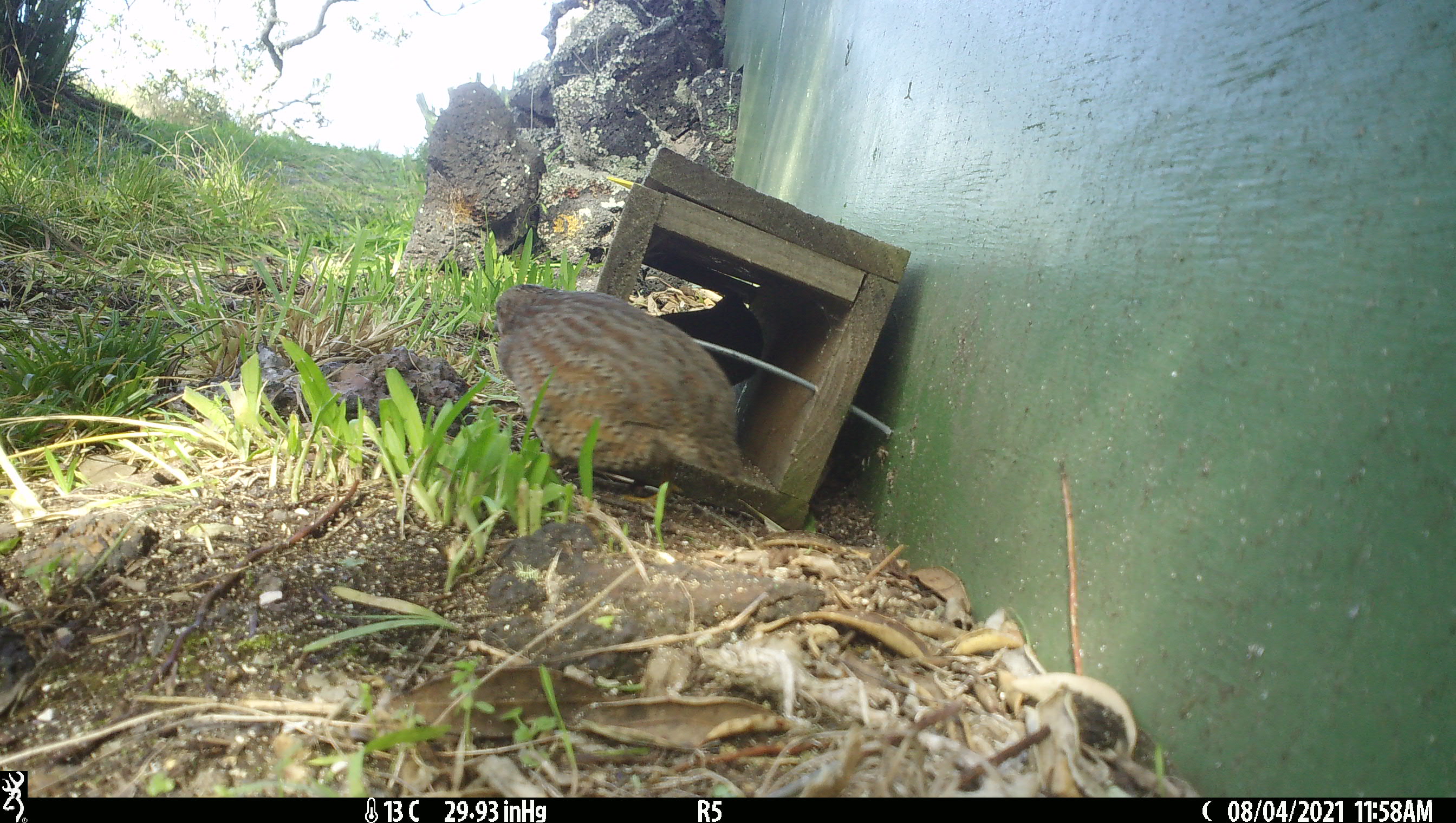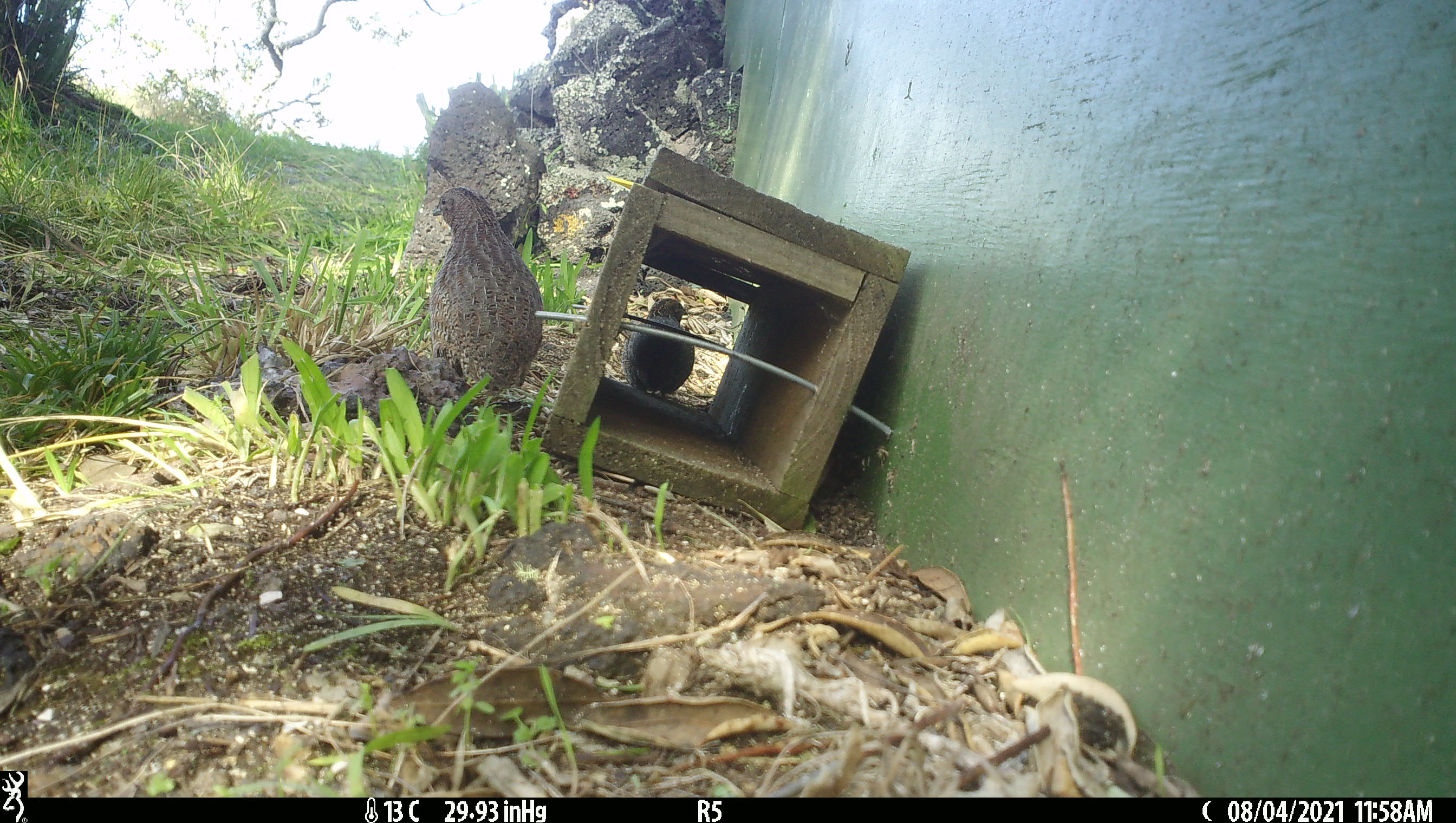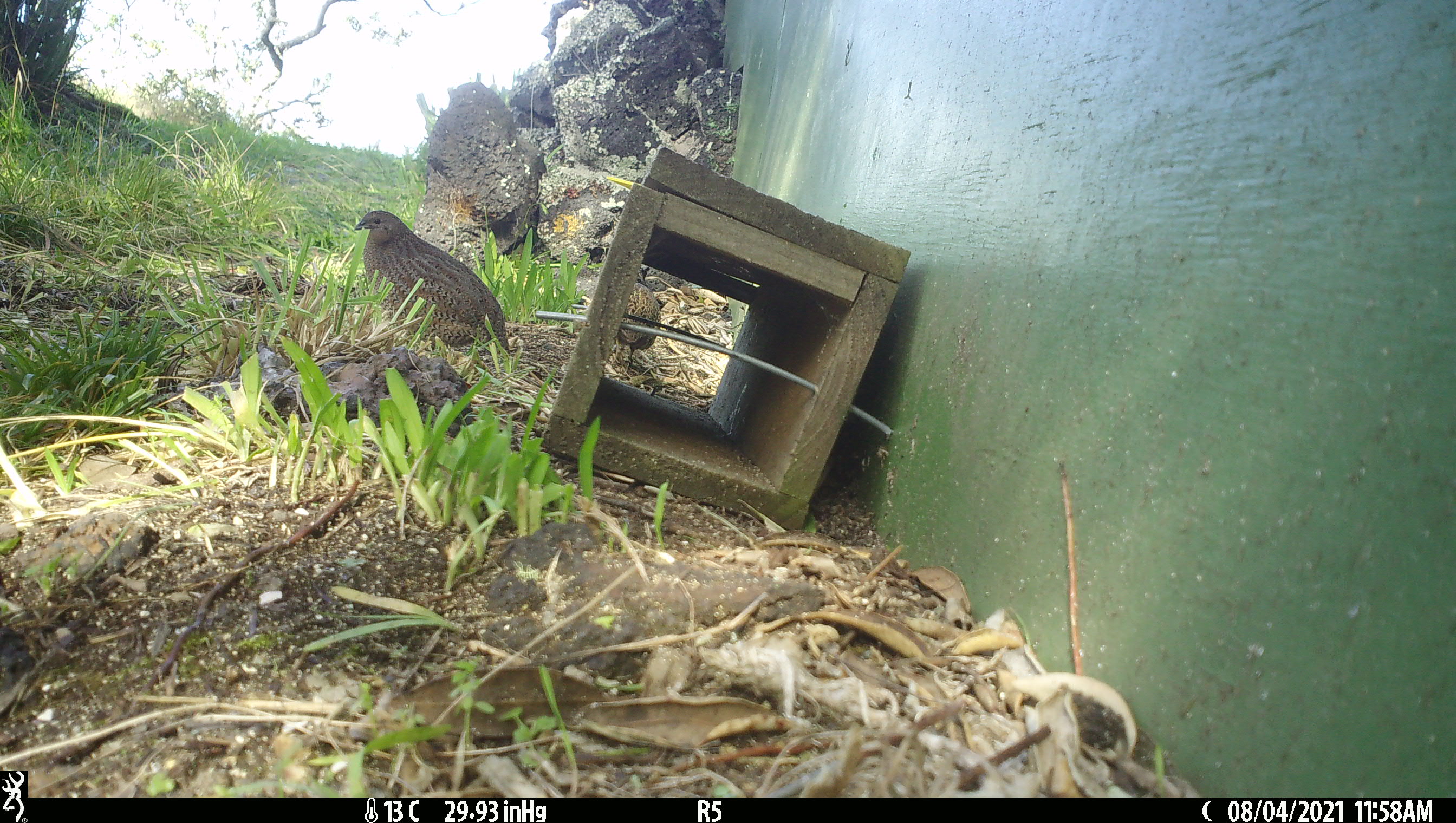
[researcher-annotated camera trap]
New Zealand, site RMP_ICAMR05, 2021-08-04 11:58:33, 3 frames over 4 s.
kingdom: Animalia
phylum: Chordata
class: Aves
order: Galliformes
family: Phasianidae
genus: Synoicus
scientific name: Synoicus ypsilophorus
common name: brown quail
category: quail brown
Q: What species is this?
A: Quail brown (brown quail) (Synoicus ypsilophorus).